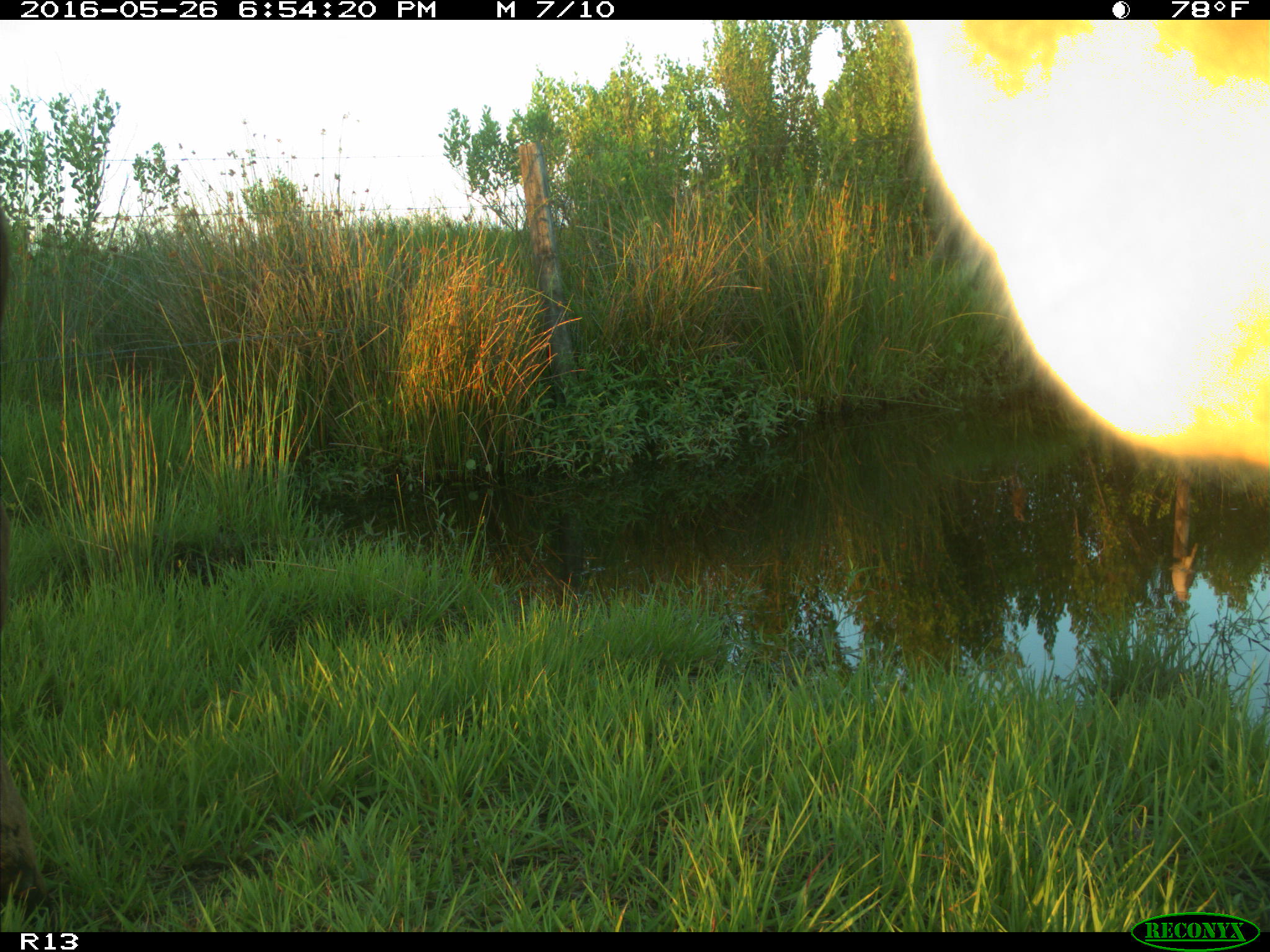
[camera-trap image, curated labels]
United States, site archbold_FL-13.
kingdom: Animalia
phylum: Chordata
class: Mammalia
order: Artiodactyla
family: Bovidae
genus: Bos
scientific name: Bos taurus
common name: domestic cow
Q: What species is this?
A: Bos taurus (domestic cow).